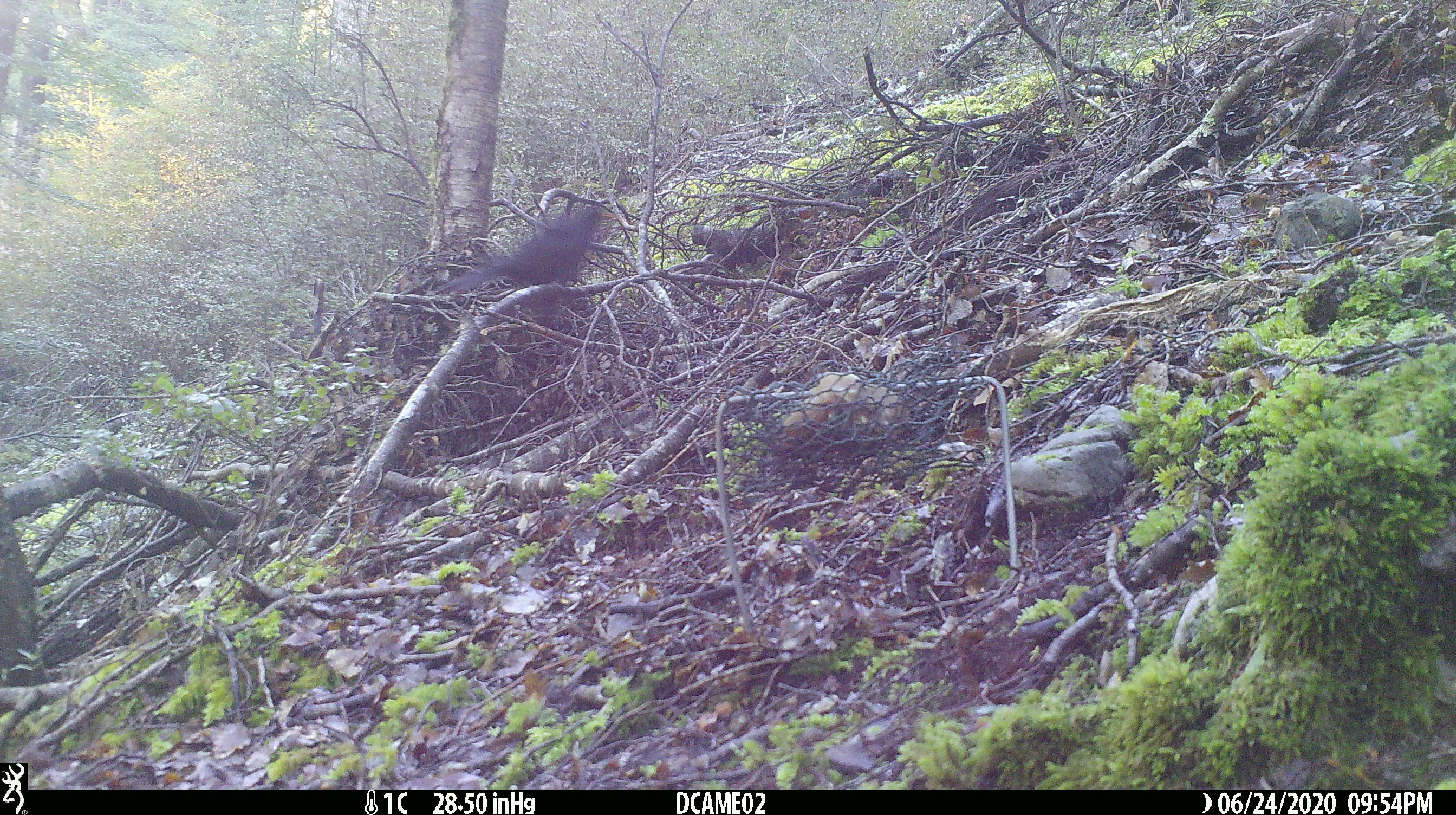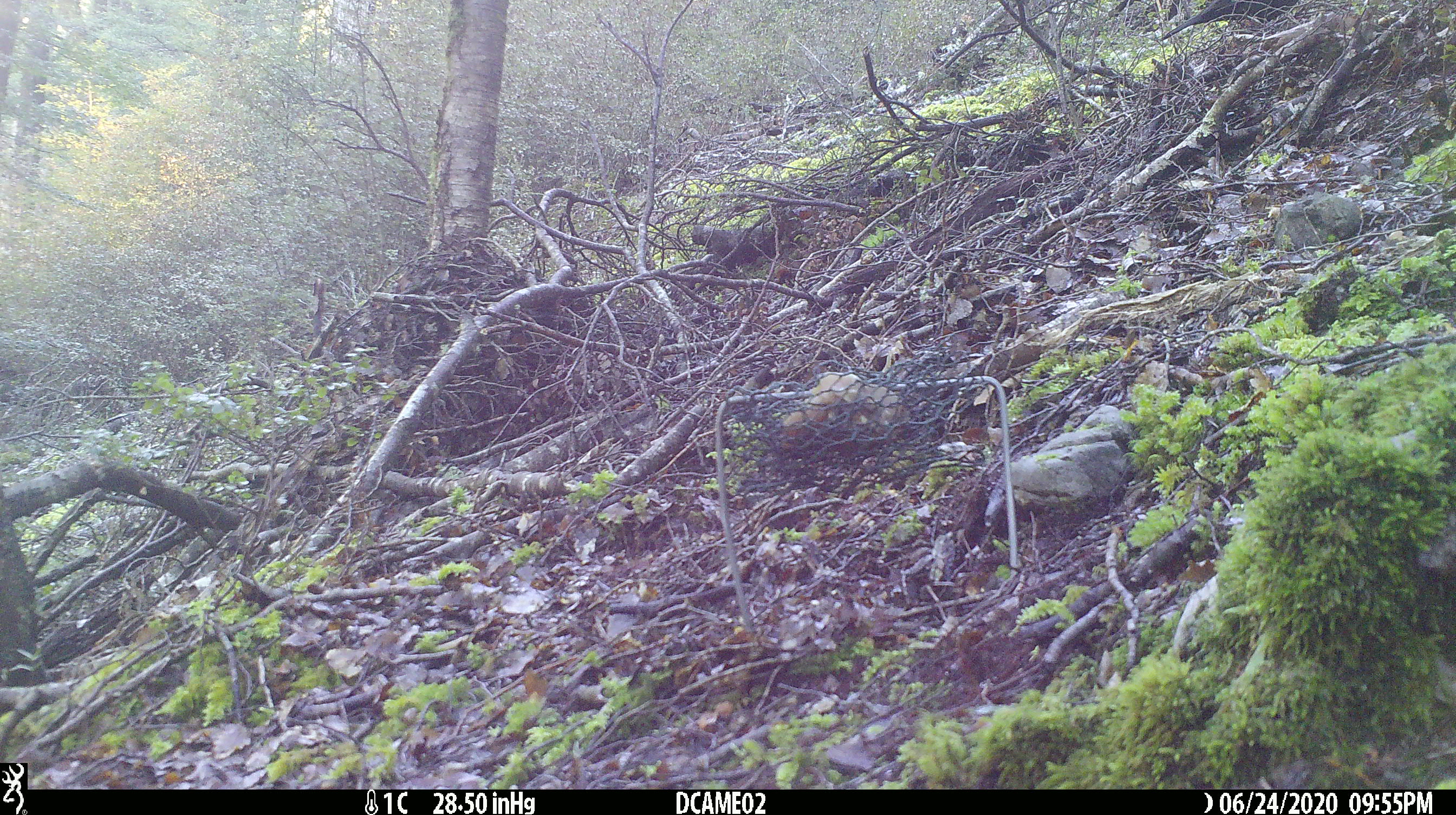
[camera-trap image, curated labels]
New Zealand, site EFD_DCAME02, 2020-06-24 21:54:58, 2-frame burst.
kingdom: Animalia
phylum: Chordata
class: Aves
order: Passeriformes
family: Turdidae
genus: Turdus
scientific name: Turdus merula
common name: eurasian blackbird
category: blackbird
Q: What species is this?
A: Blackbird (eurasian blackbird) (Turdus merula).